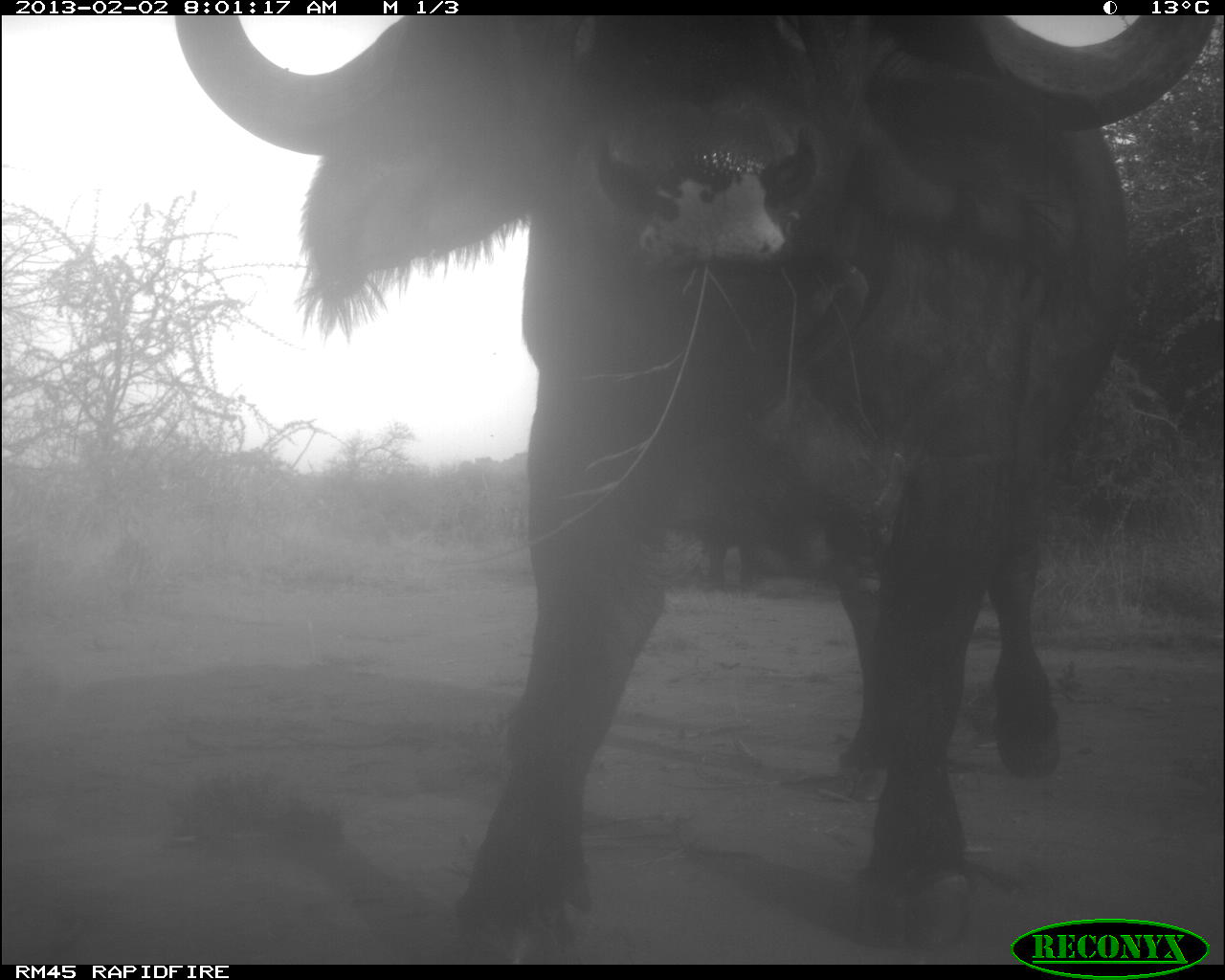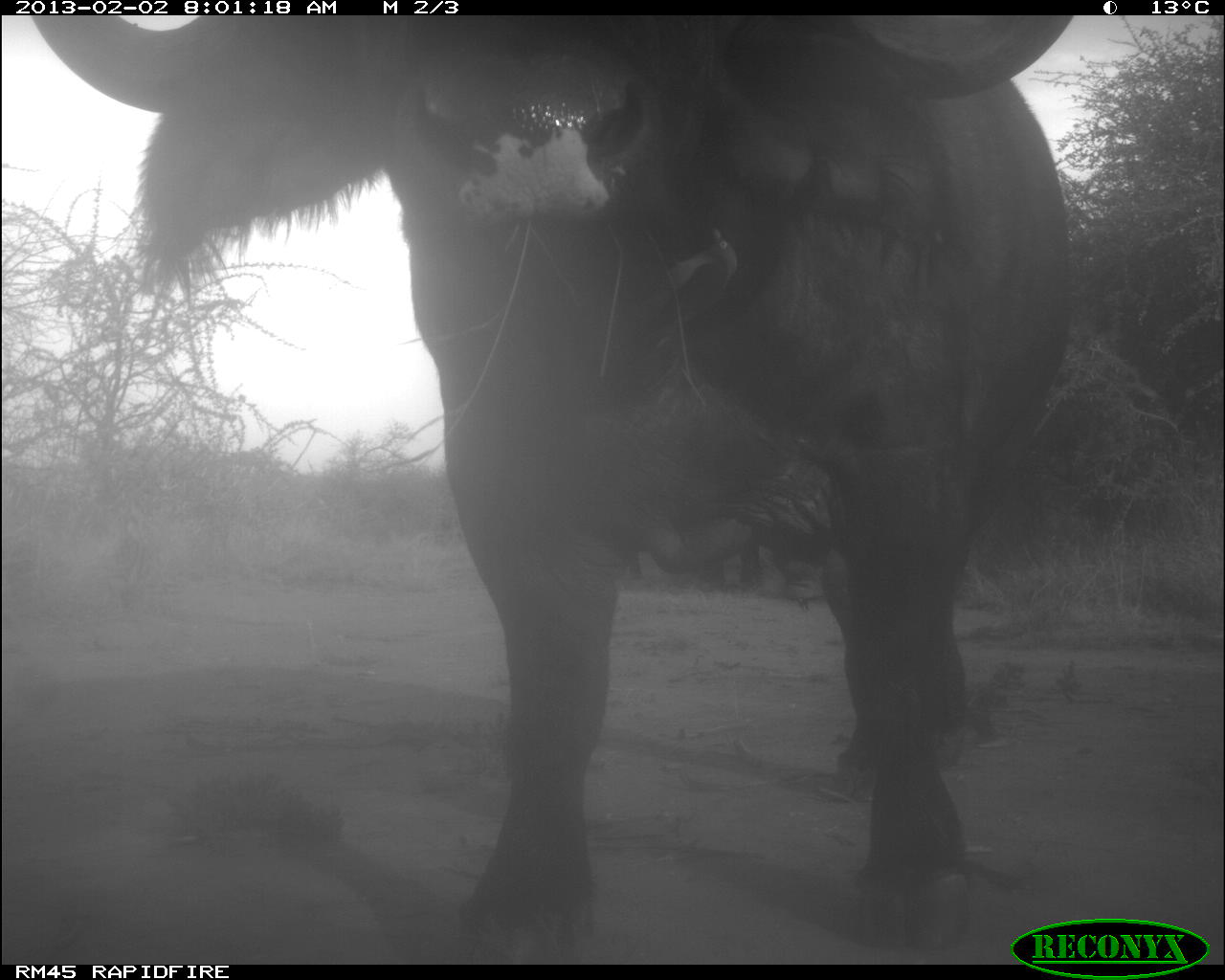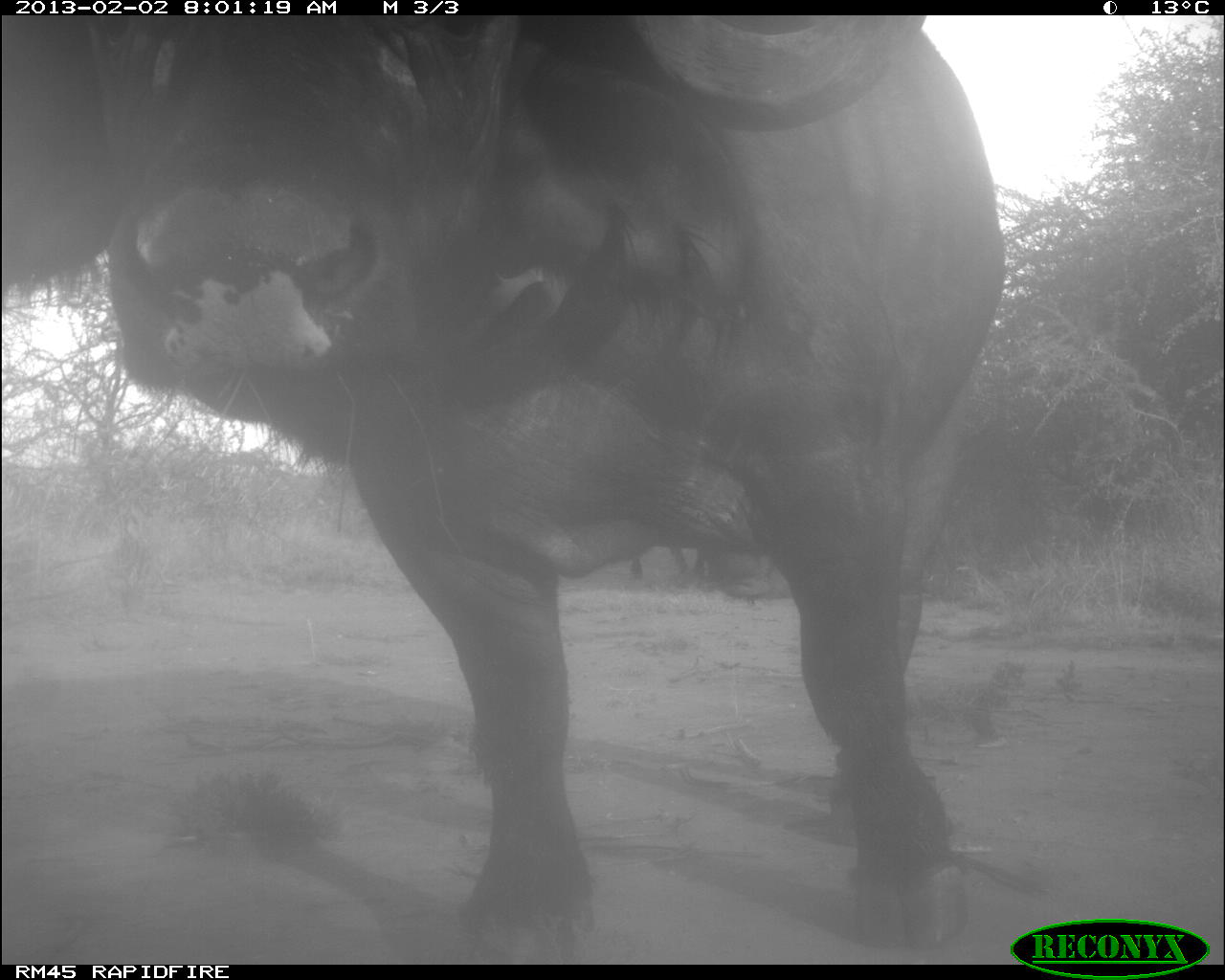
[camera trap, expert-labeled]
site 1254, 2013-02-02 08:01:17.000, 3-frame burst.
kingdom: Animalia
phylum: Chordata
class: Mammalia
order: Artiodactyla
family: Bovidae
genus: Syncerus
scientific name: Syncerus caffer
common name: african buffalo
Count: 2.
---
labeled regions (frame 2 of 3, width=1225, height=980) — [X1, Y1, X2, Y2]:
syncerus caffer: [30, 1, 1075, 960]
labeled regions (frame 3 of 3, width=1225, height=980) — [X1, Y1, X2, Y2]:
syncerus caffer: [3, 14, 1000, 954]